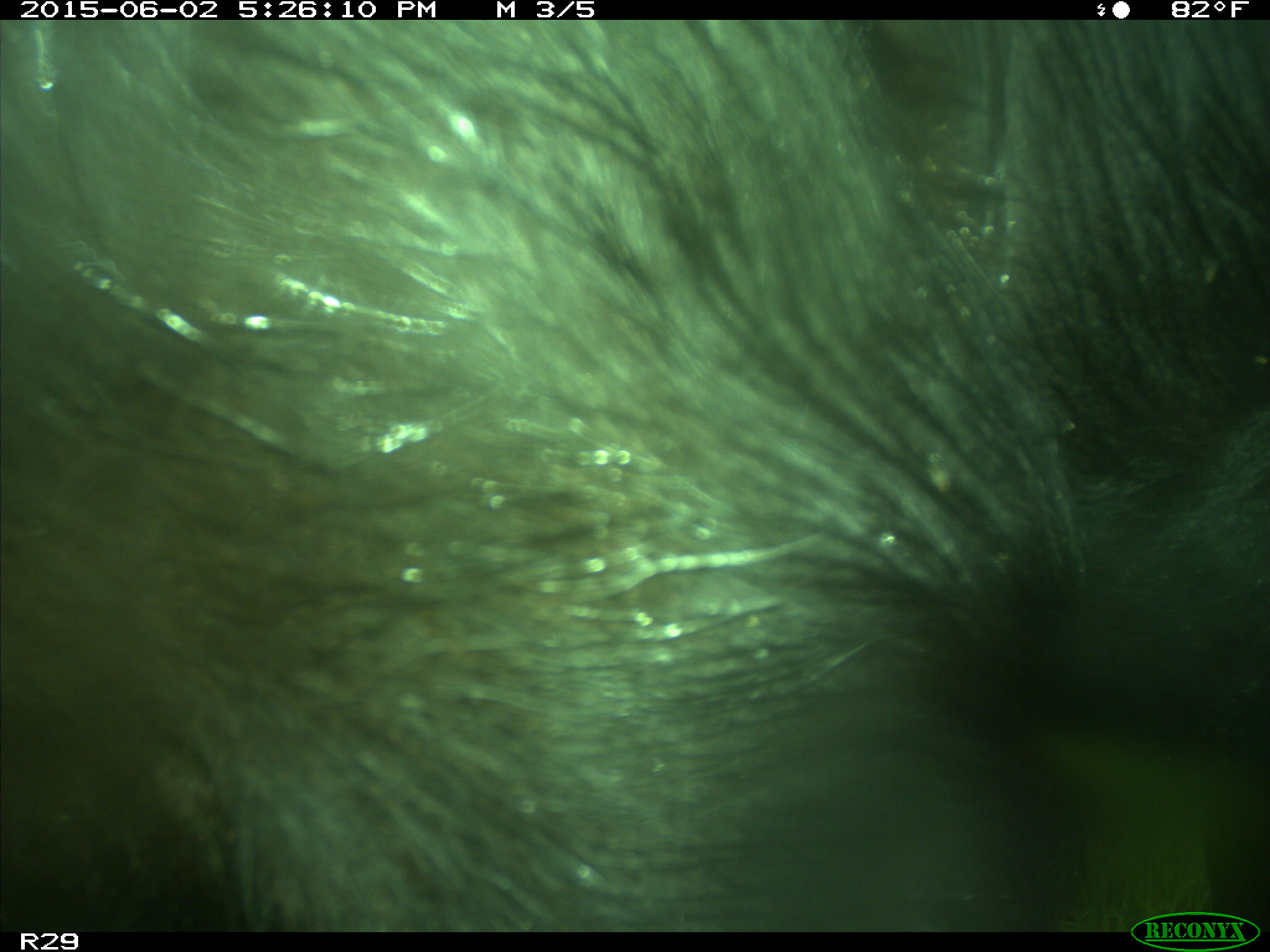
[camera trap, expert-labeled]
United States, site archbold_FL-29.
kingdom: Animalia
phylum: Chordata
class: Mammalia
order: Artiodactyla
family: Bovidae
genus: Bos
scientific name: Bos taurus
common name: domestic cow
Bos taurus (domestic cow).